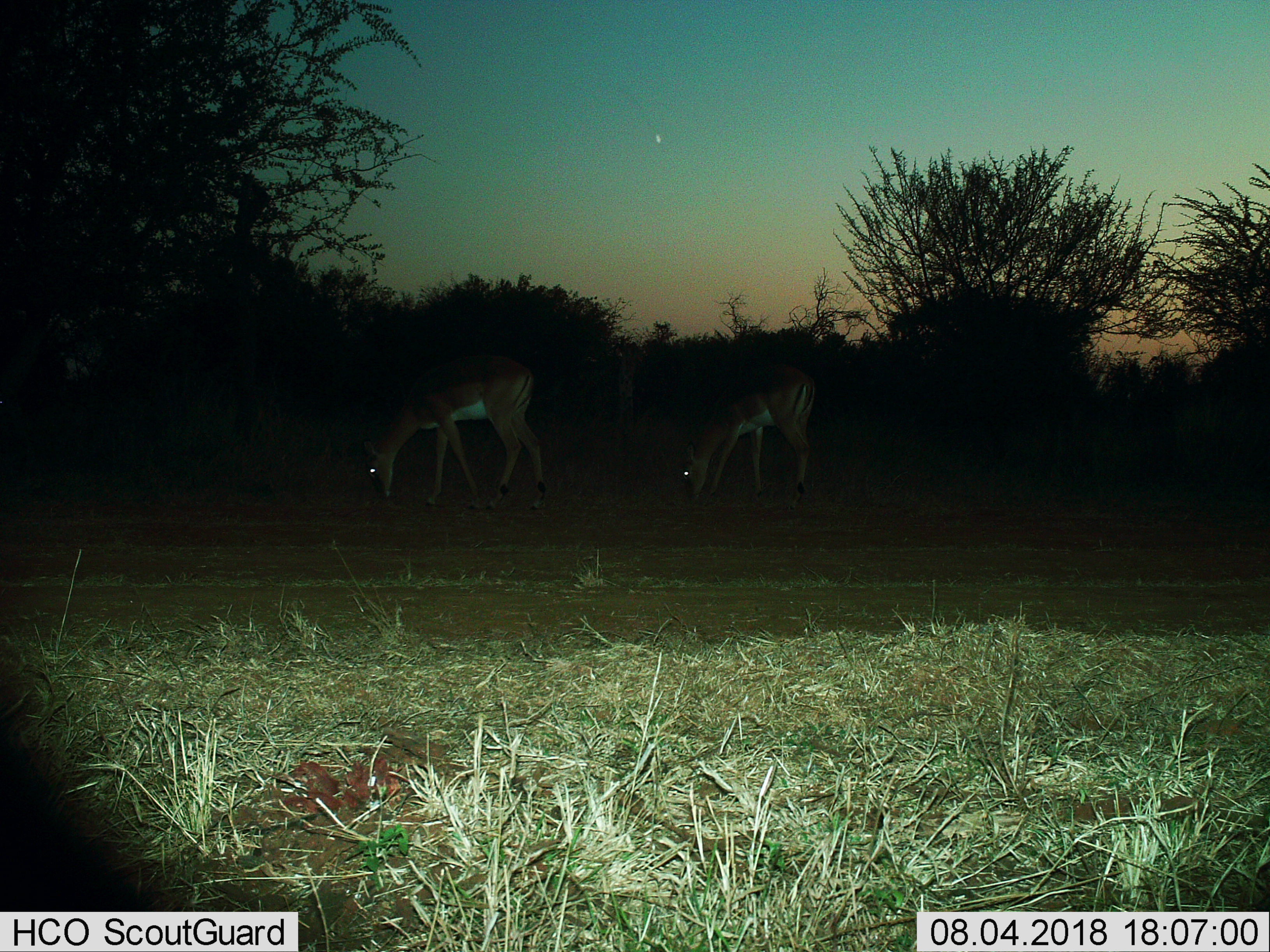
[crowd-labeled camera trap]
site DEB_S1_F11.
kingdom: Animalia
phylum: Chordata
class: Mammalia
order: Artiodactyla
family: Bovidae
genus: Aepyceros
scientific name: Aepyceros melampus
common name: impala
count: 2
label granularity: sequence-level